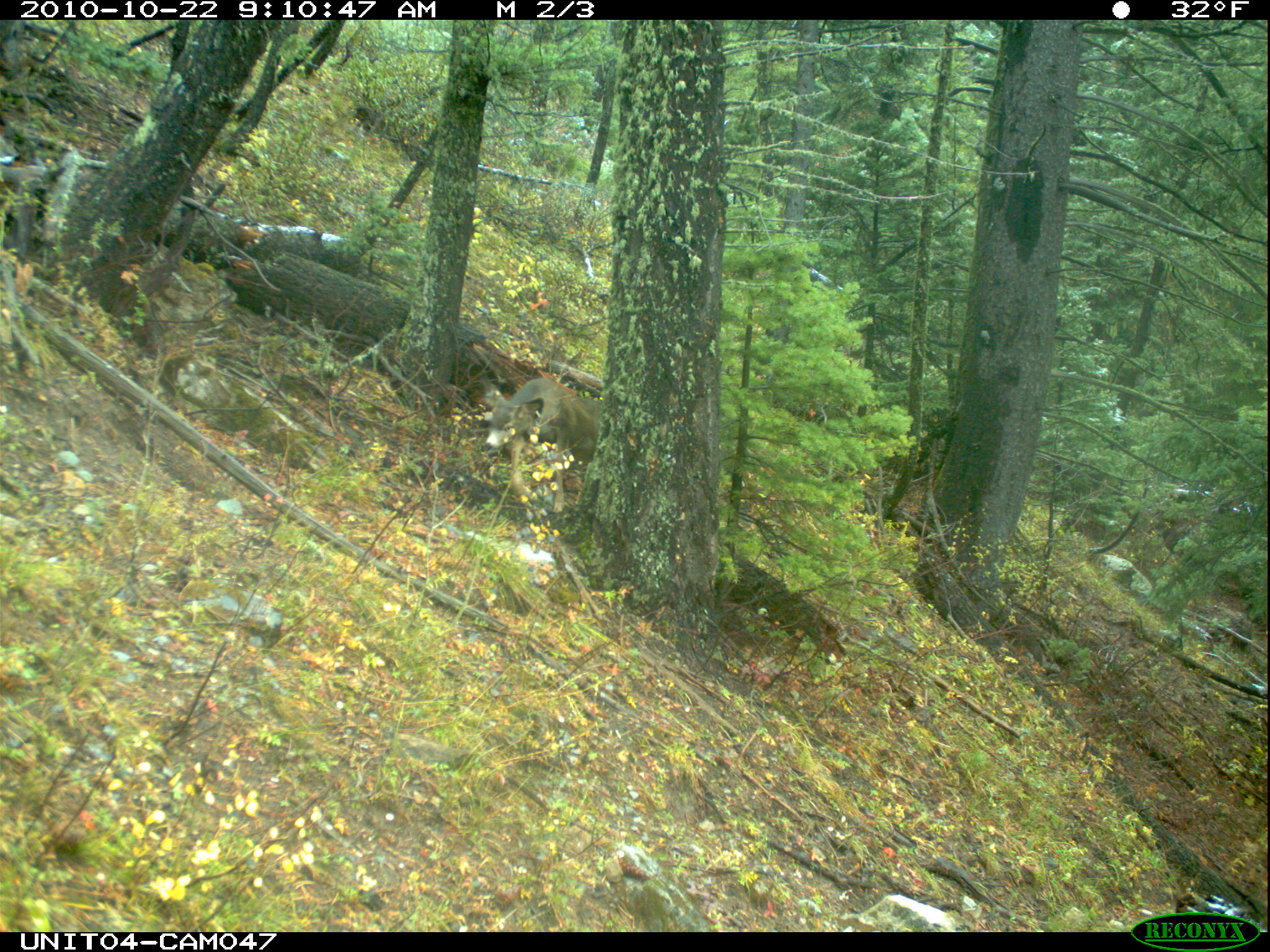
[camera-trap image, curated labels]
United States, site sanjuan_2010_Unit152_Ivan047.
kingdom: Animalia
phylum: Chordata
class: Mammalia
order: Artiodactyla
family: Cervidae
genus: Odocoileus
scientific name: Odocoileus hemionus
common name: mule deer